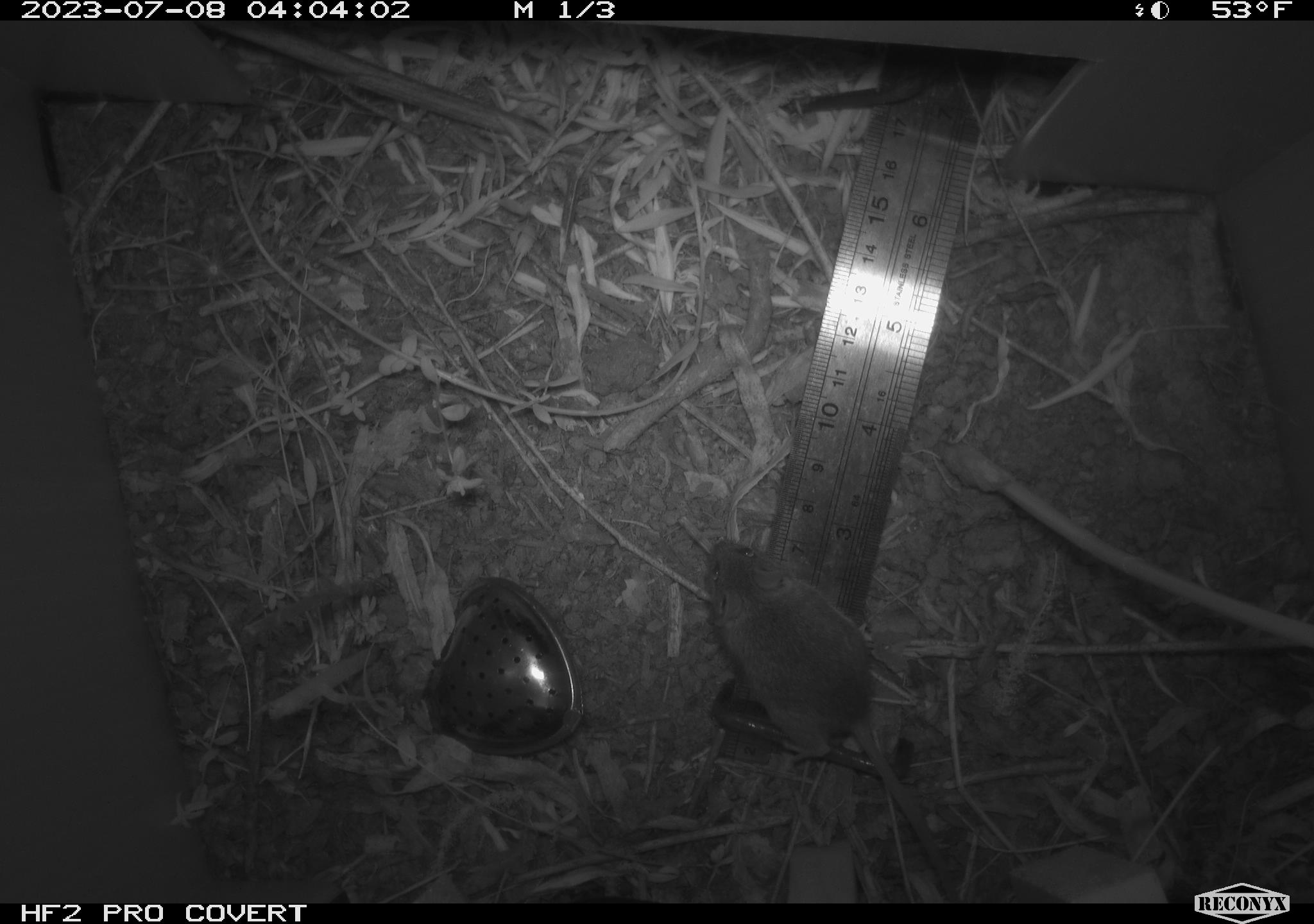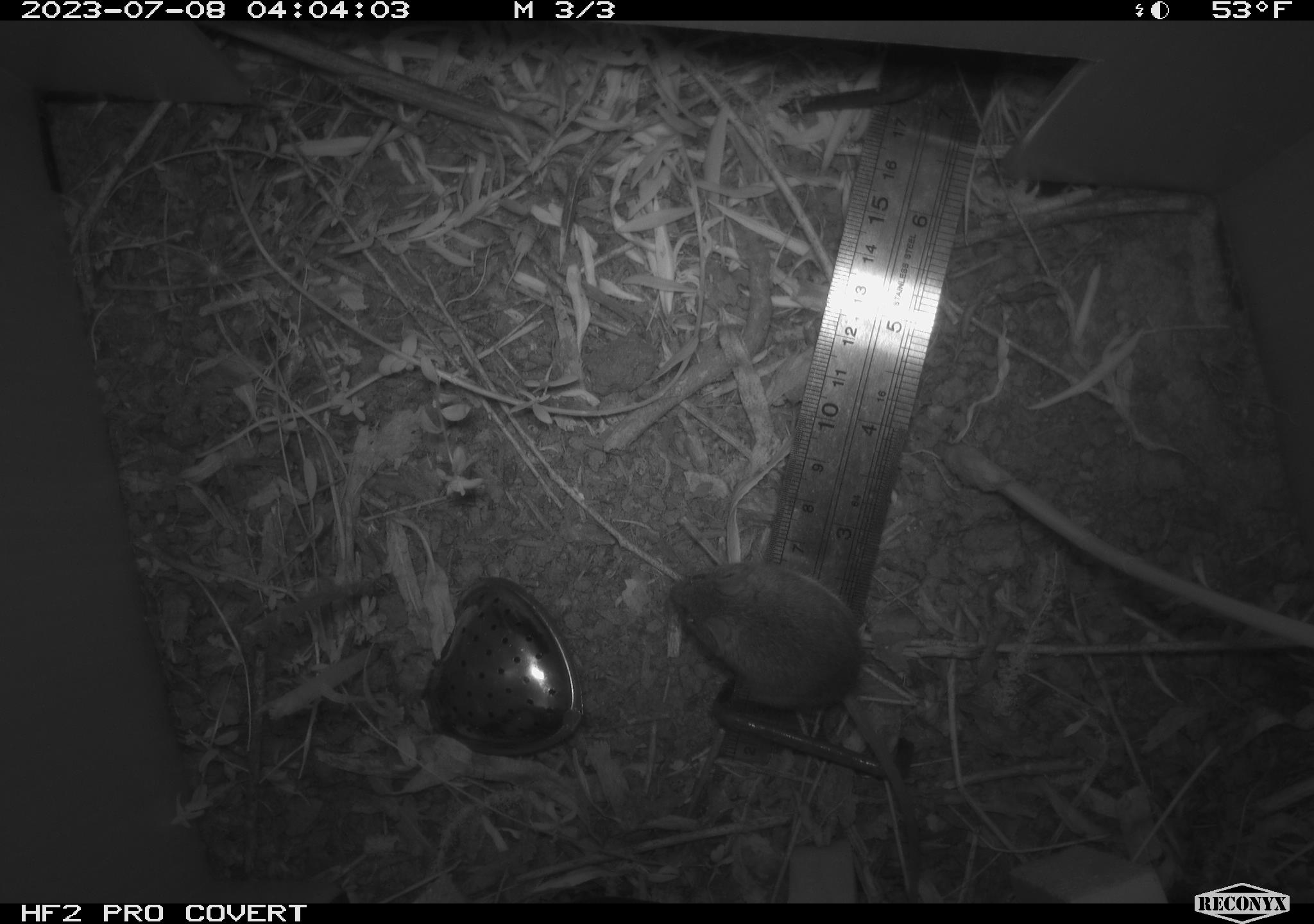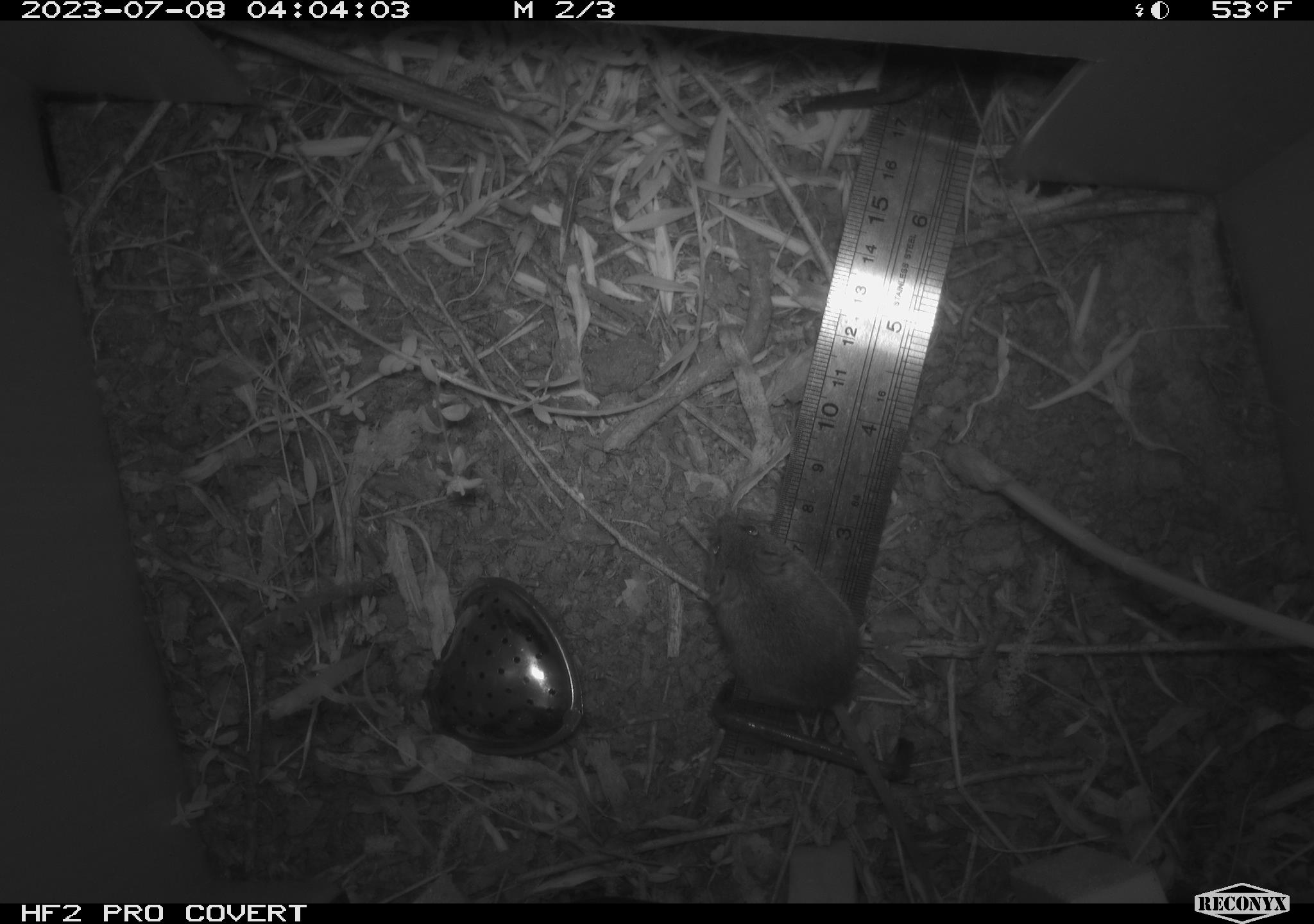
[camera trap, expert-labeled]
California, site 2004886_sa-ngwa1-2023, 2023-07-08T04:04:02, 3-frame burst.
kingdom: Animalia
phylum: Chordata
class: Mammalia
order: Rodentia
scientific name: Rodentia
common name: mouse species